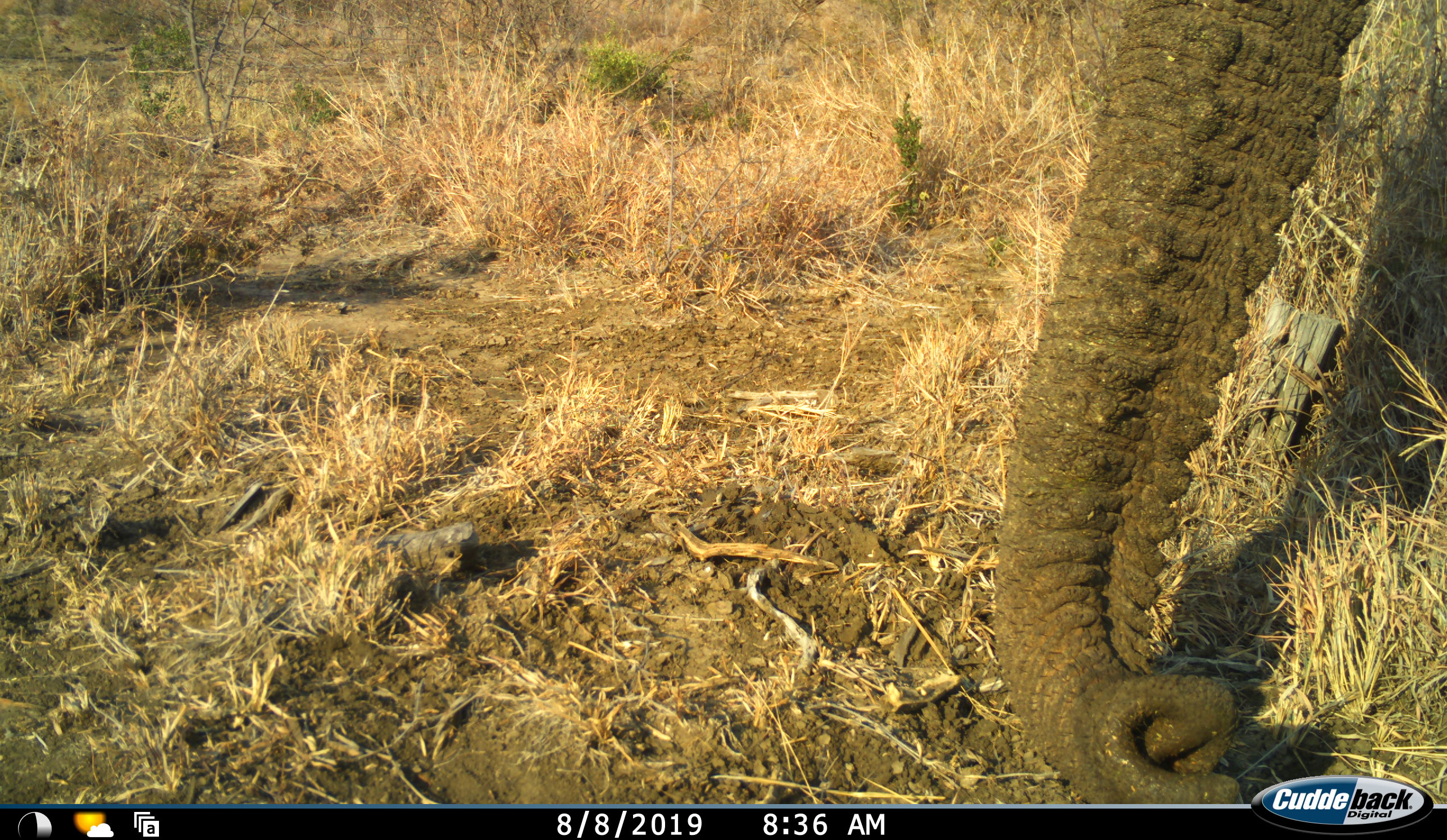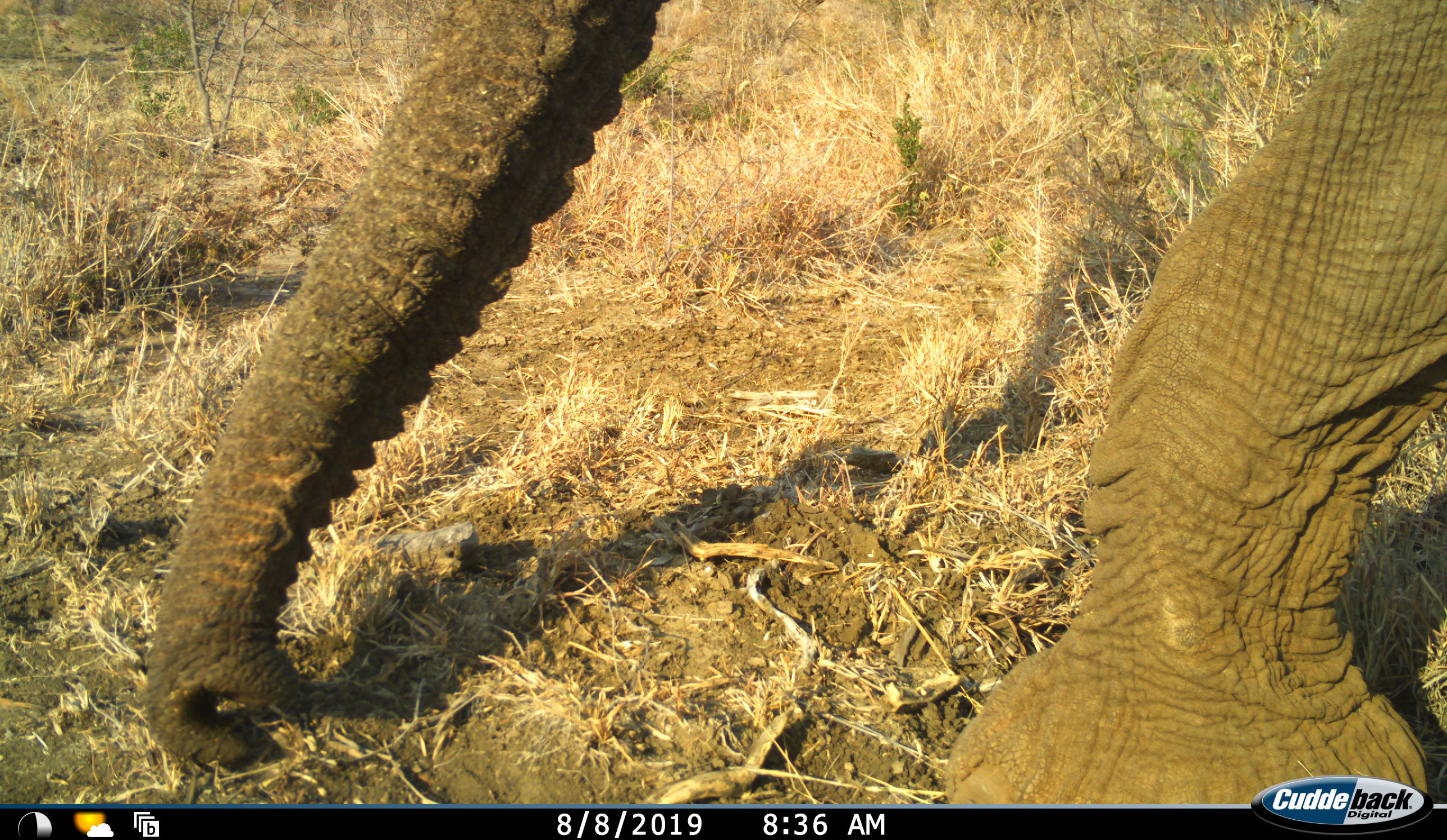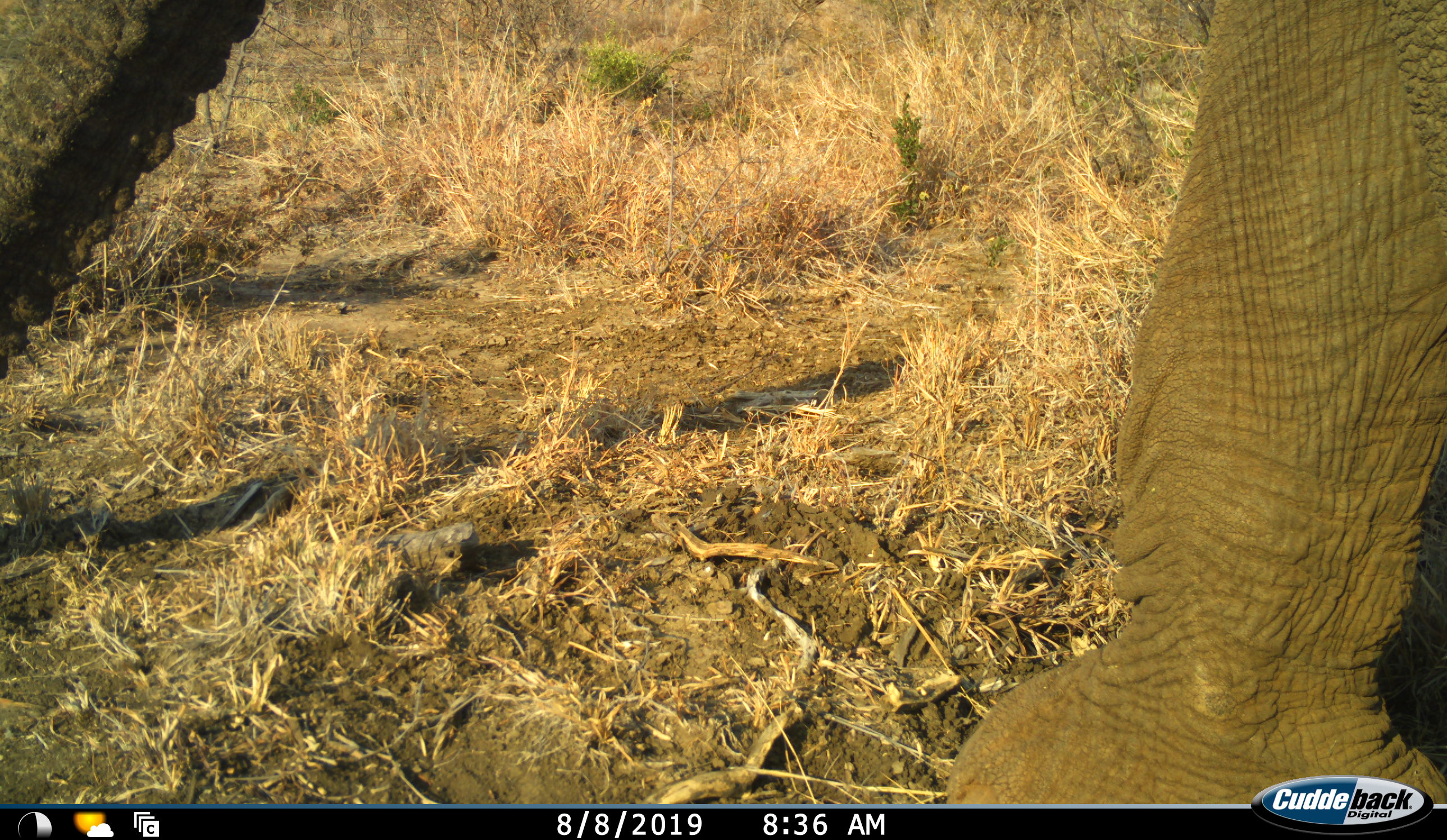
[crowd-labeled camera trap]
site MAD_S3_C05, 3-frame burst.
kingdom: Animalia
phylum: Chordata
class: Mammalia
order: Proboscidea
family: Elephantidae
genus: Loxodonta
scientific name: Loxodonta africana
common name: african bush elephant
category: elephant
Elephant (african bush elephant) (Loxodonta africana), count 1. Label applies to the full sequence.